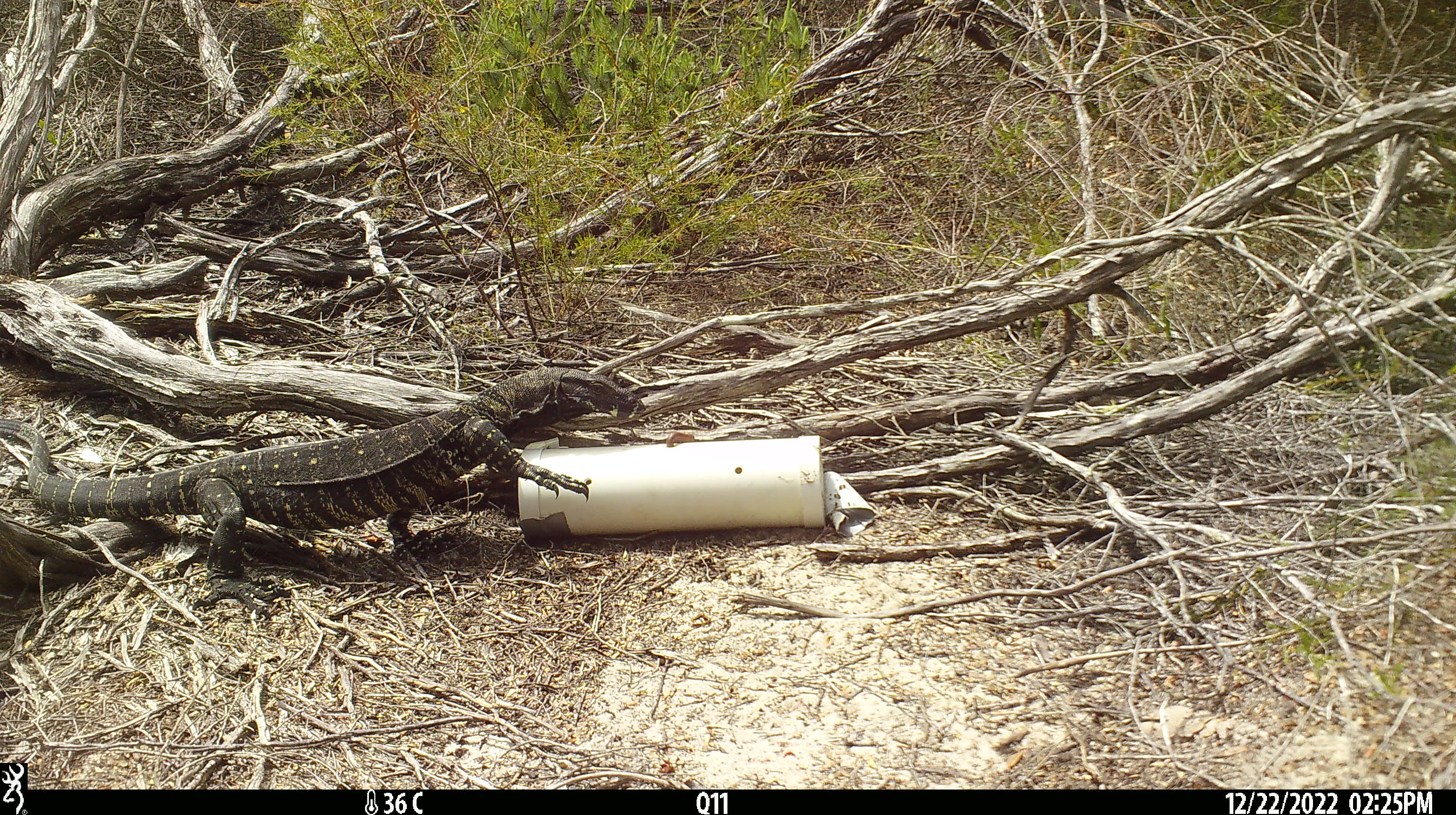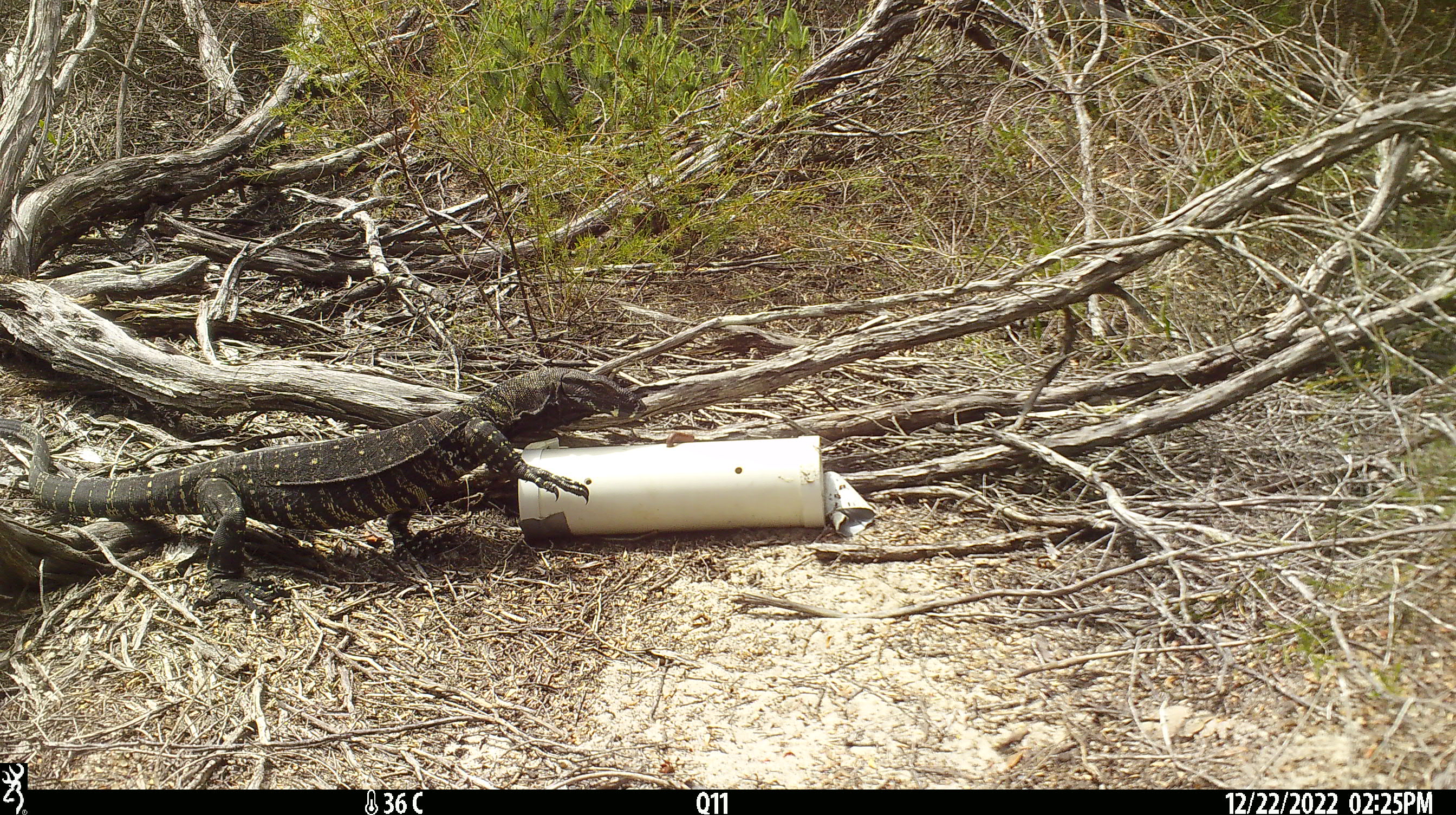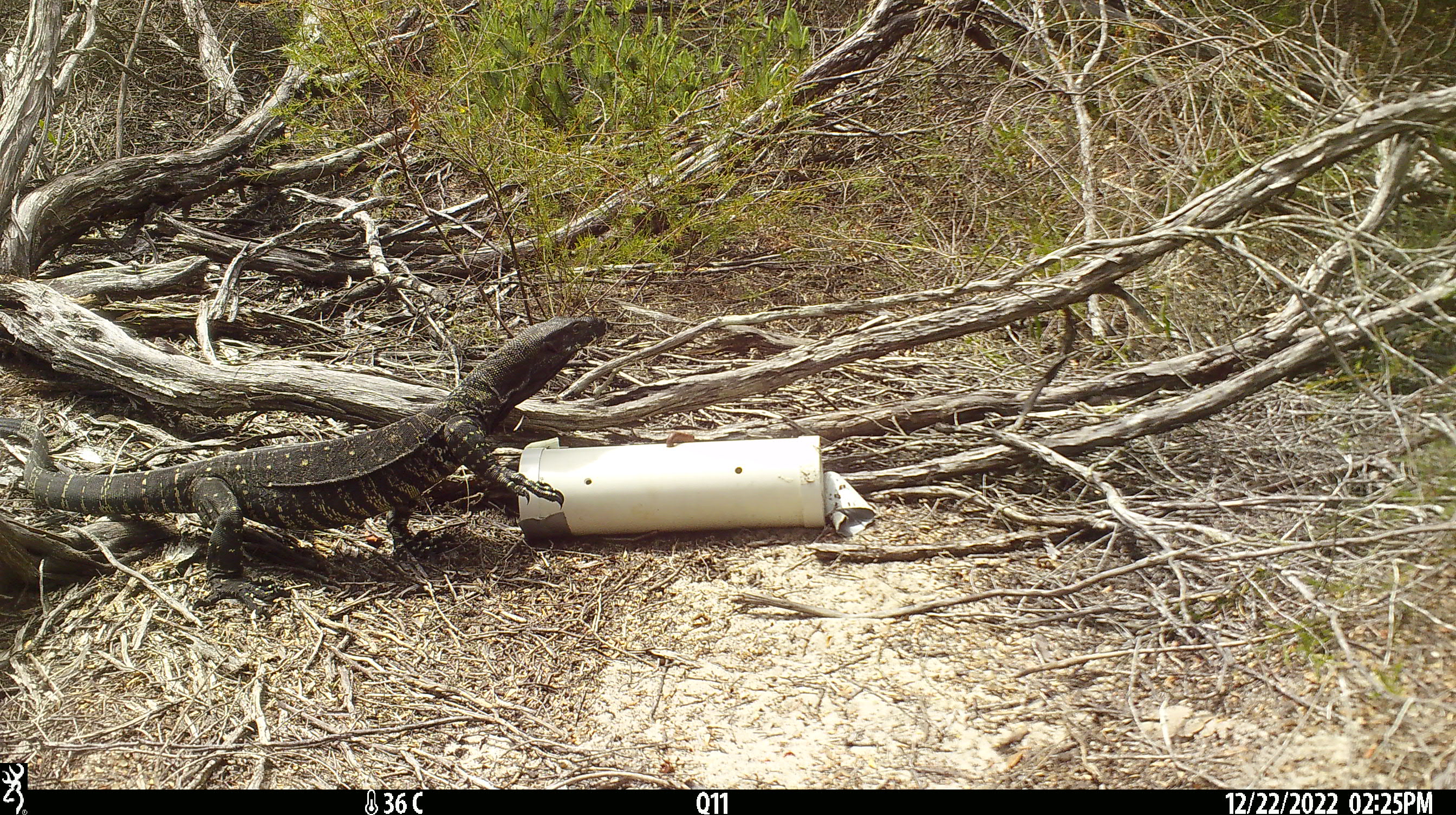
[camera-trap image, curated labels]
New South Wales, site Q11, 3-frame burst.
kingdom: Animalia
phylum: Chordata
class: Reptilia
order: Squamata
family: Varanidae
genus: Varanus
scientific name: Varanus varius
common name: lace monitor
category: goanna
Goanna (lace monitor) (Varanus varius).